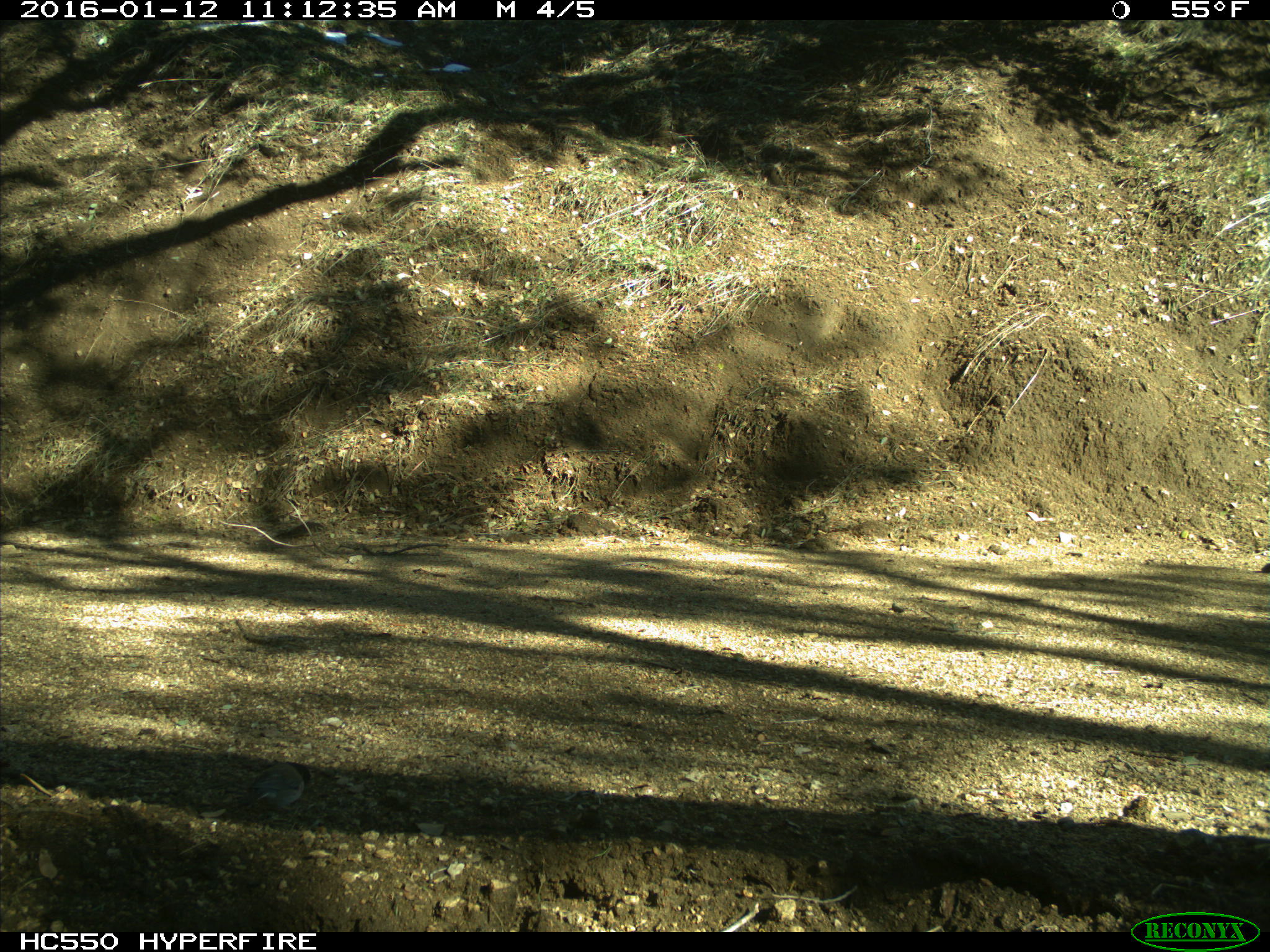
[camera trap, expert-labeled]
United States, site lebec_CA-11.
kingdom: Animalia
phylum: Chordata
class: Aves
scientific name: Aves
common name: birds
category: unidentified bird